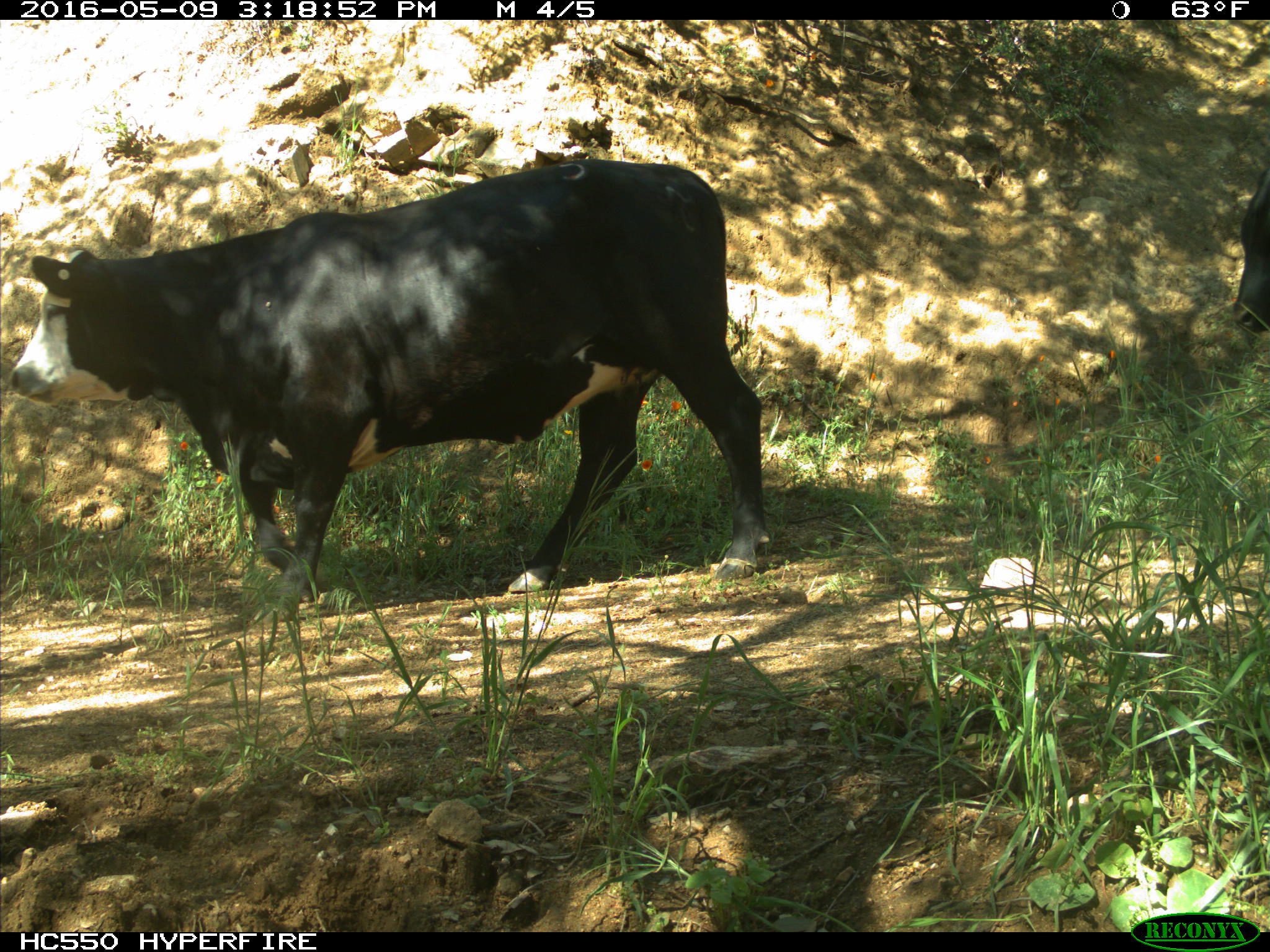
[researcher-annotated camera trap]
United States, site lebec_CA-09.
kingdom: Animalia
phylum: Chordata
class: Mammalia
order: Artiodactyla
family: Bovidae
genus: Bos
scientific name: Bos taurus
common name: domestic cow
Bos taurus (domestic cow).